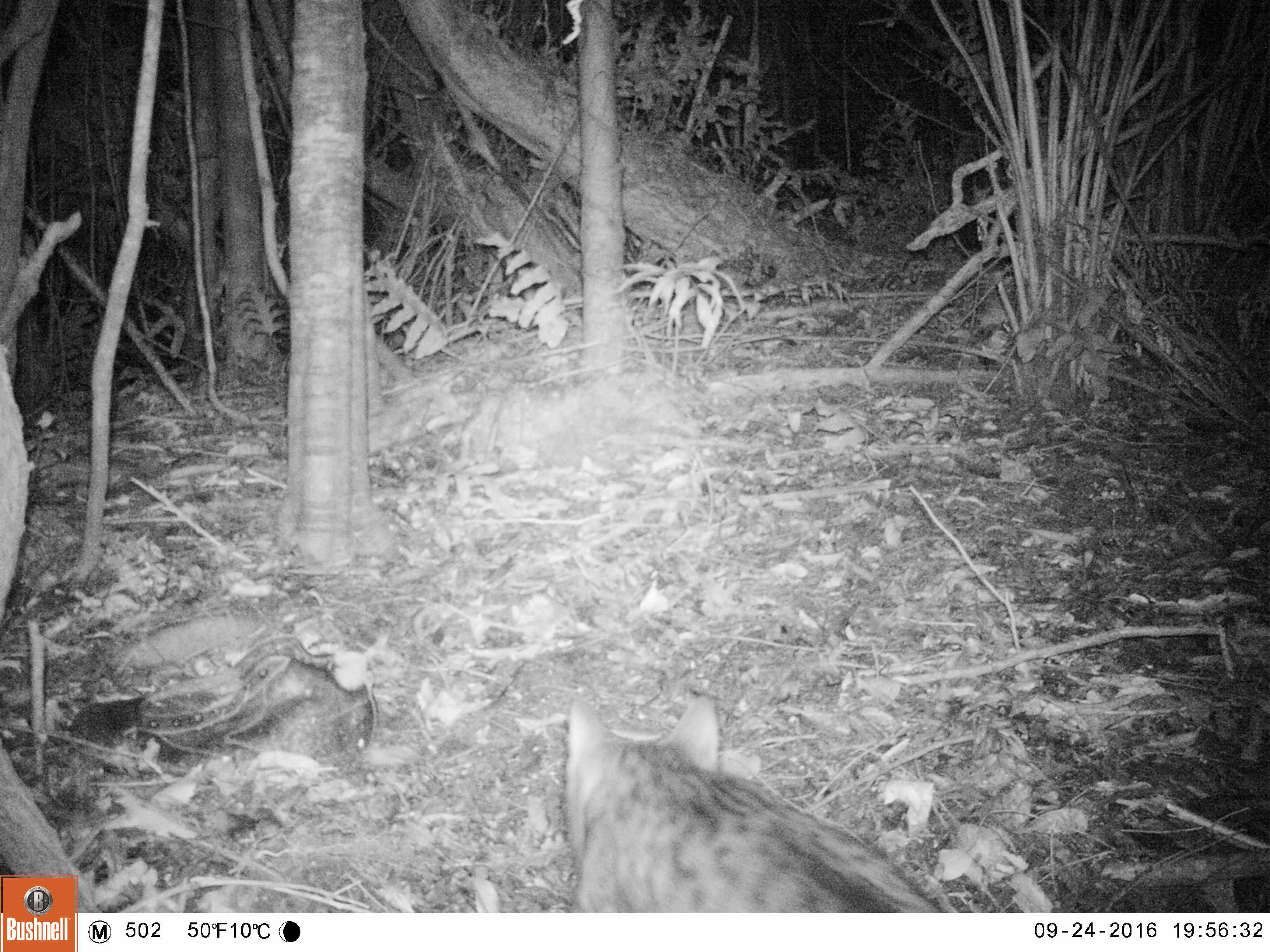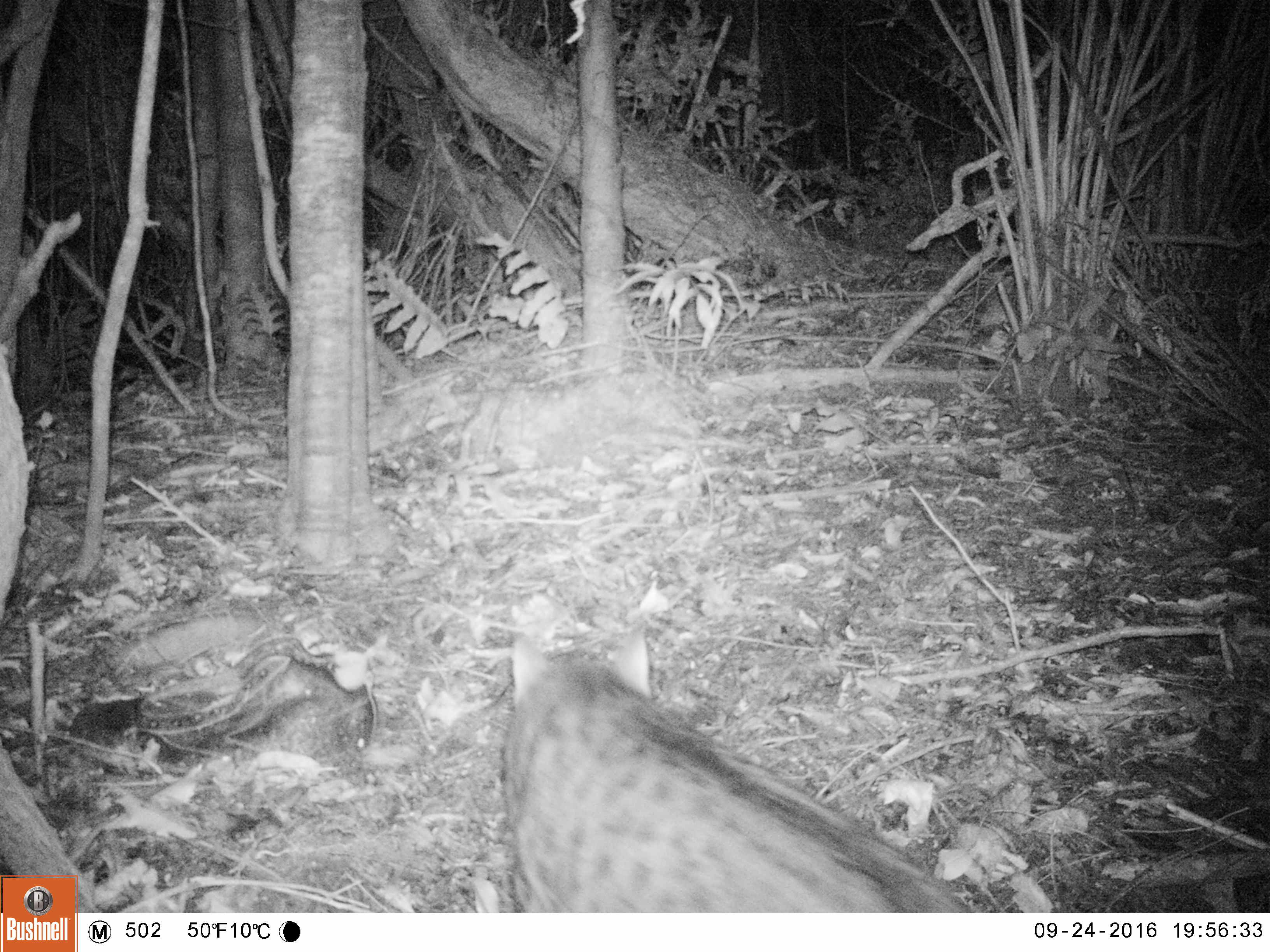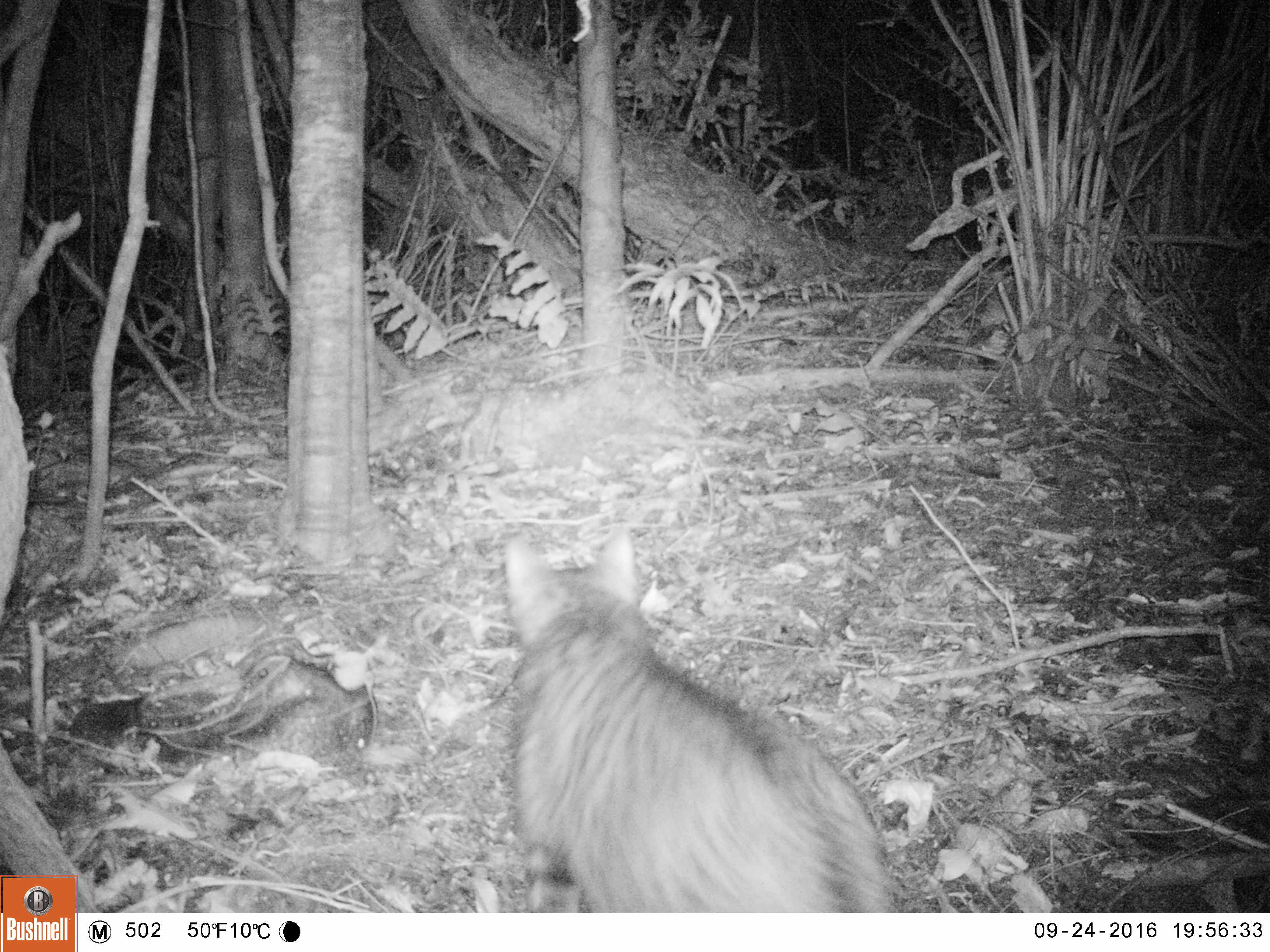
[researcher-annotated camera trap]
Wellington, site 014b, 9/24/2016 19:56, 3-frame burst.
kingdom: Animalia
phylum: Chordata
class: Mammalia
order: Carnivora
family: Felidae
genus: Felis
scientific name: Felis catus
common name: cat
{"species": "cat (Felis catus)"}